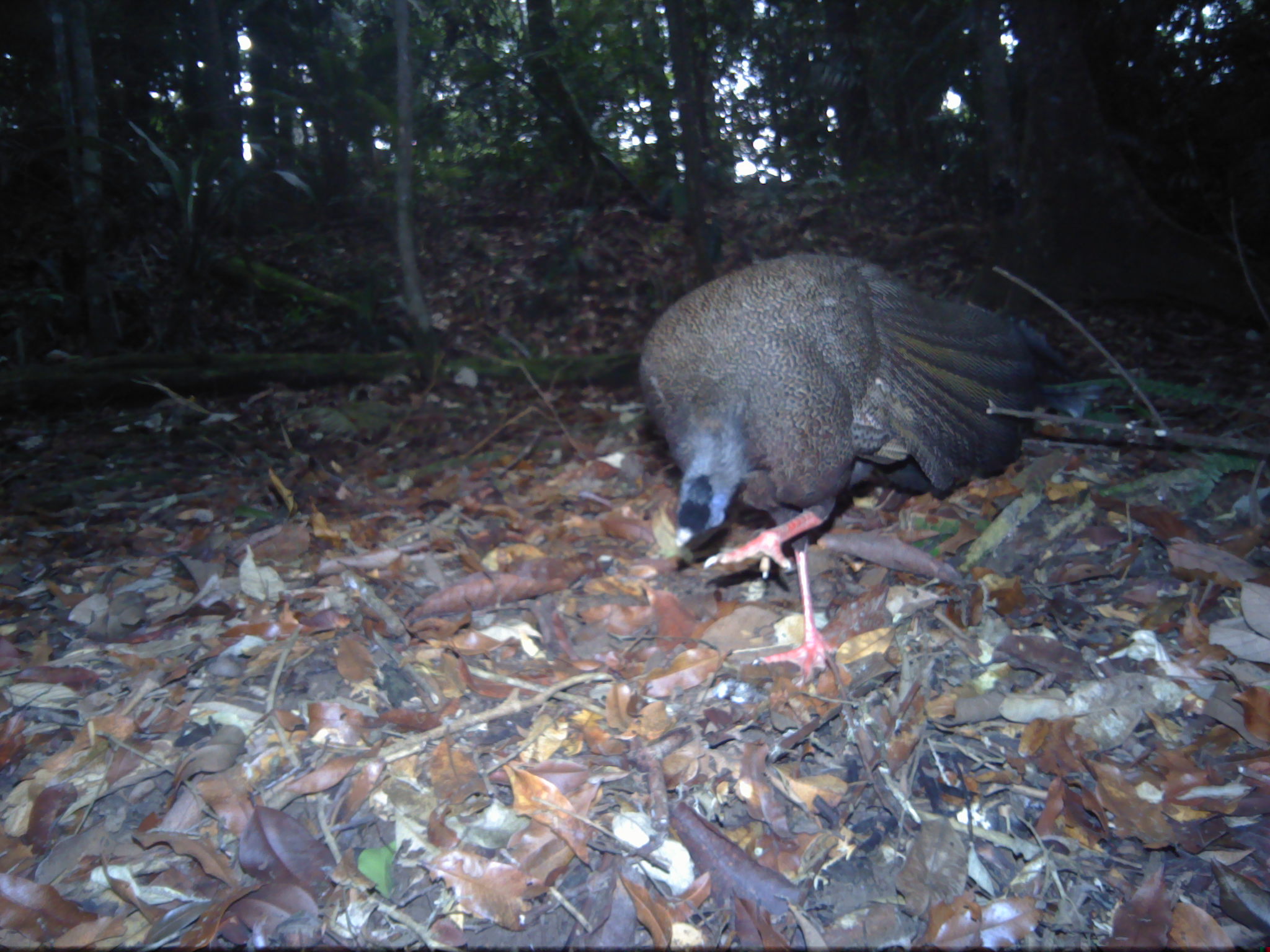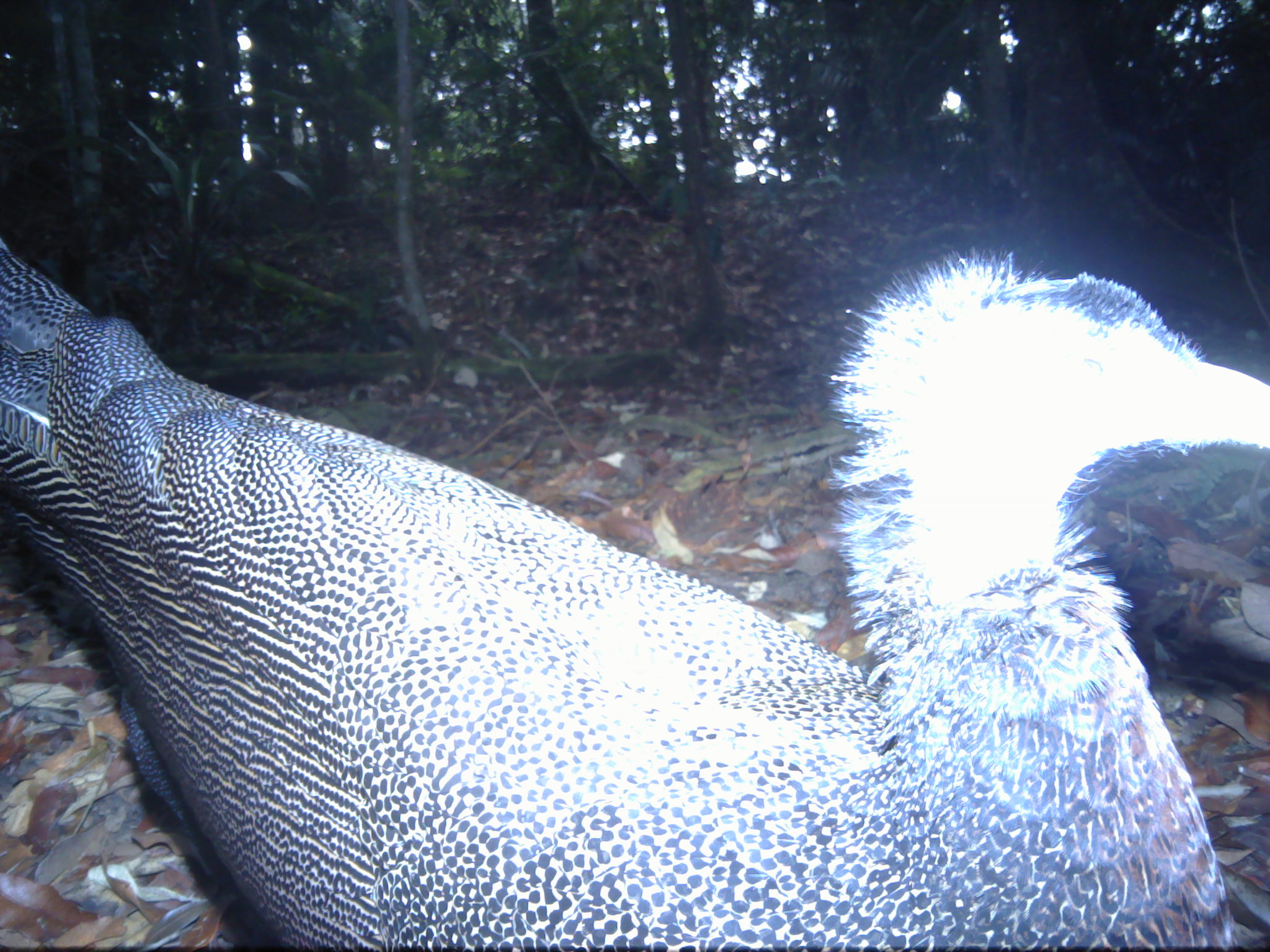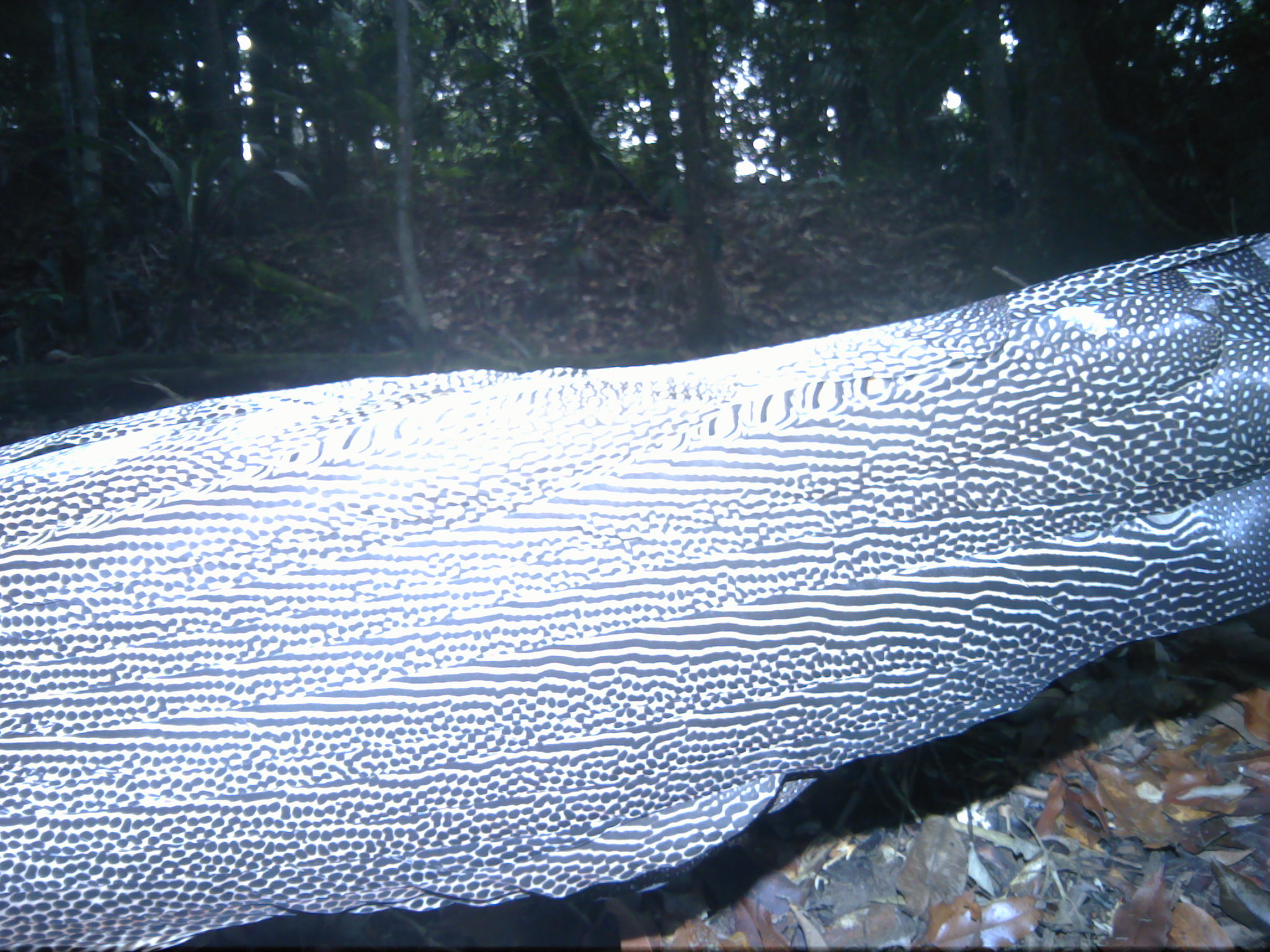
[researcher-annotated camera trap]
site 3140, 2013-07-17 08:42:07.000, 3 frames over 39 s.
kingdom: Animalia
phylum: Chordata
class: Aves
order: Galliformes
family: Phasianidae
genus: Argusianus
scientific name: Argusianus argus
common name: great argus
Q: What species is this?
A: Argusianus argus (great argus).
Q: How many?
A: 1.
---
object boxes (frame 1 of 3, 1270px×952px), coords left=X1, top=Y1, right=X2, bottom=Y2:
argusianus argus: left=637, top=251, right=1103, bottom=681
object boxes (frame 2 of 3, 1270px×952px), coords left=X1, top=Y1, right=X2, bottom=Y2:
argusianus argus: left=0, top=238, right=1270, bottom=952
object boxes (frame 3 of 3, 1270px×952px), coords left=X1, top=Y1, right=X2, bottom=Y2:
argusianus argus: left=0, top=229, right=1270, bottom=948